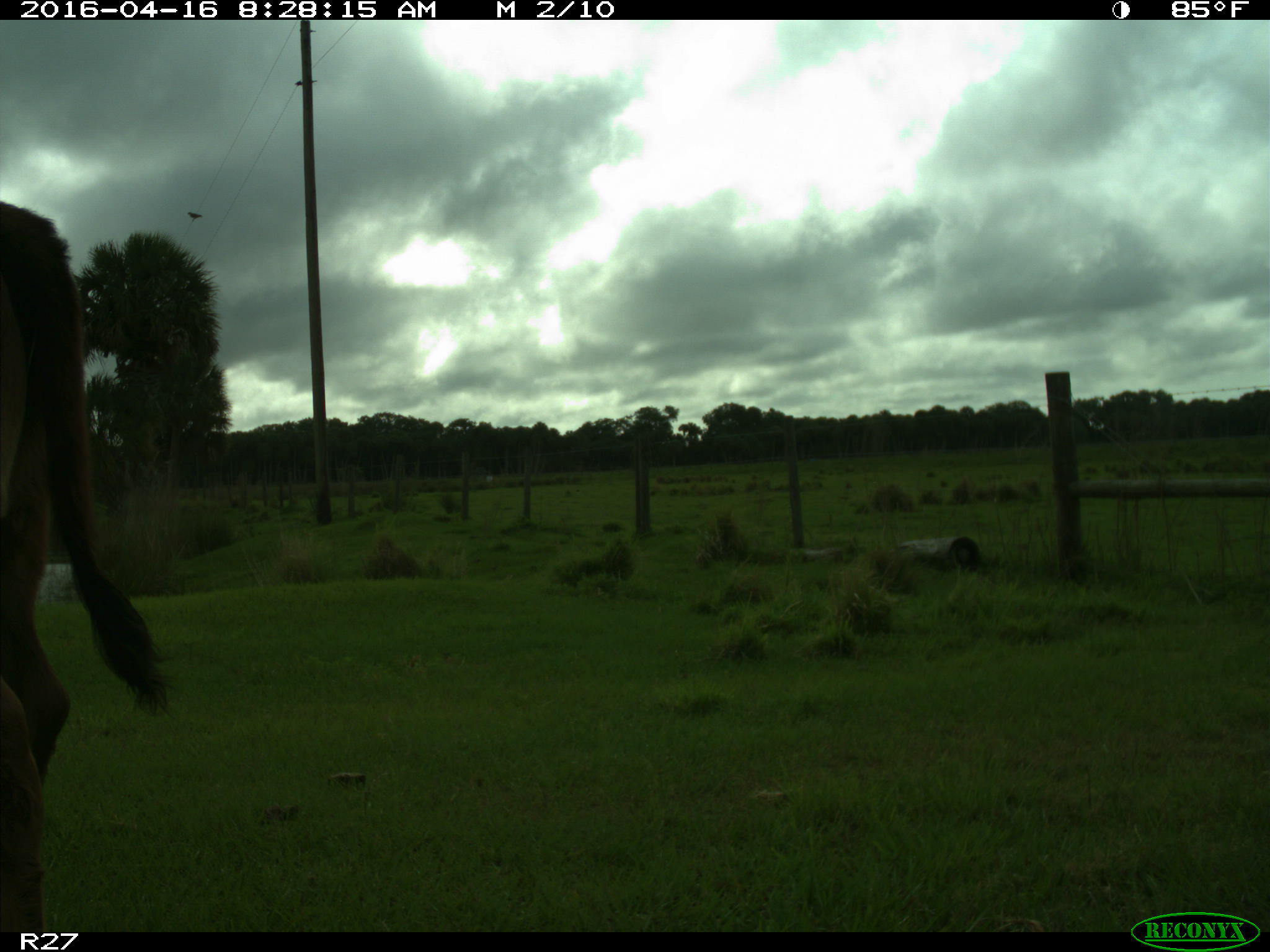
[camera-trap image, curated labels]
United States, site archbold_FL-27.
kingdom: Animalia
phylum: Chordata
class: Mammalia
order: Artiodactyla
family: Bovidae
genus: Bos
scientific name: Bos taurus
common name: domestic cow